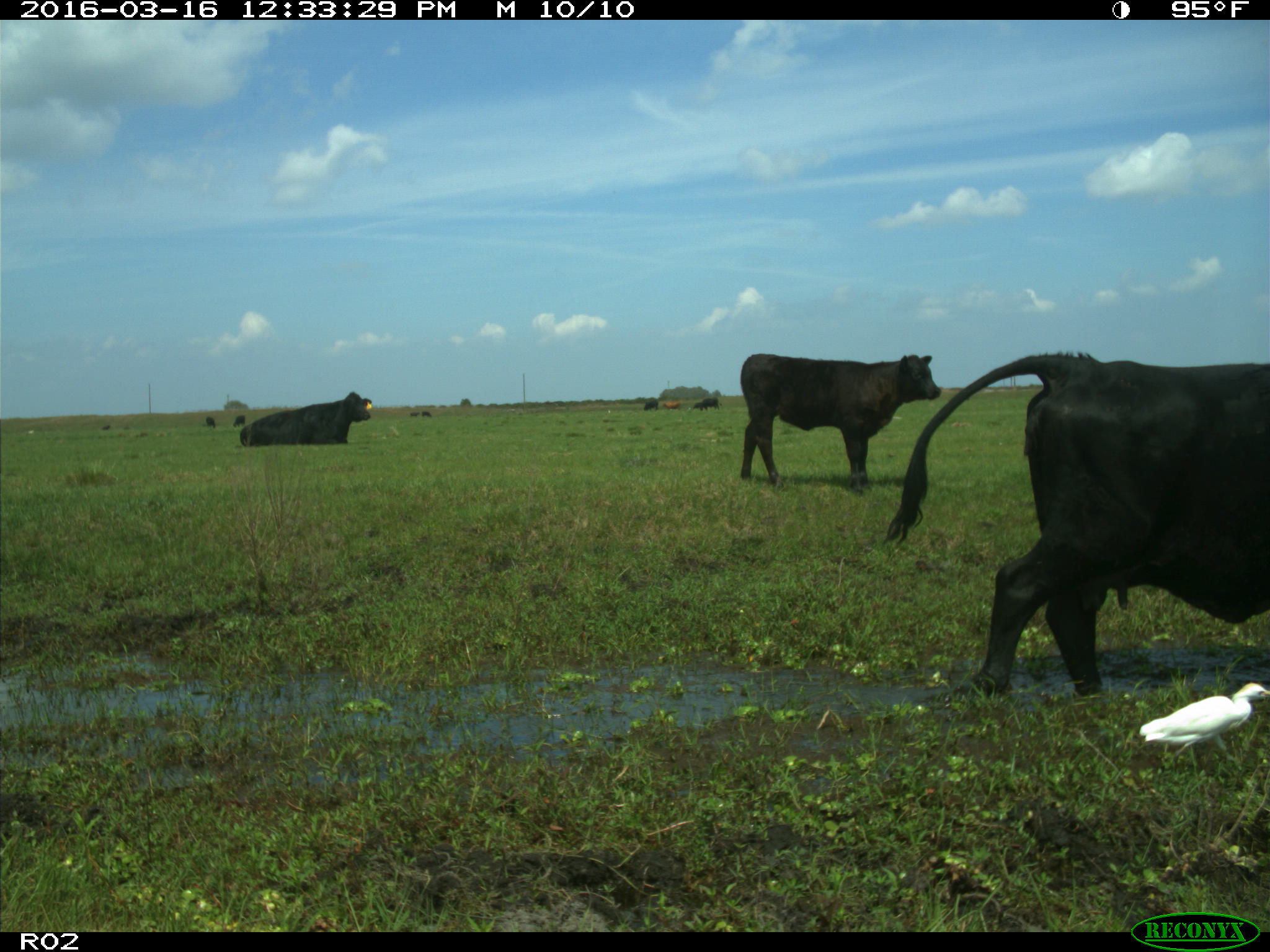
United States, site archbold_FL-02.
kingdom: Animalia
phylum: Chordata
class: Mammalia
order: Artiodactyla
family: Bovidae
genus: Bos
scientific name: Bos taurus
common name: domestic cow